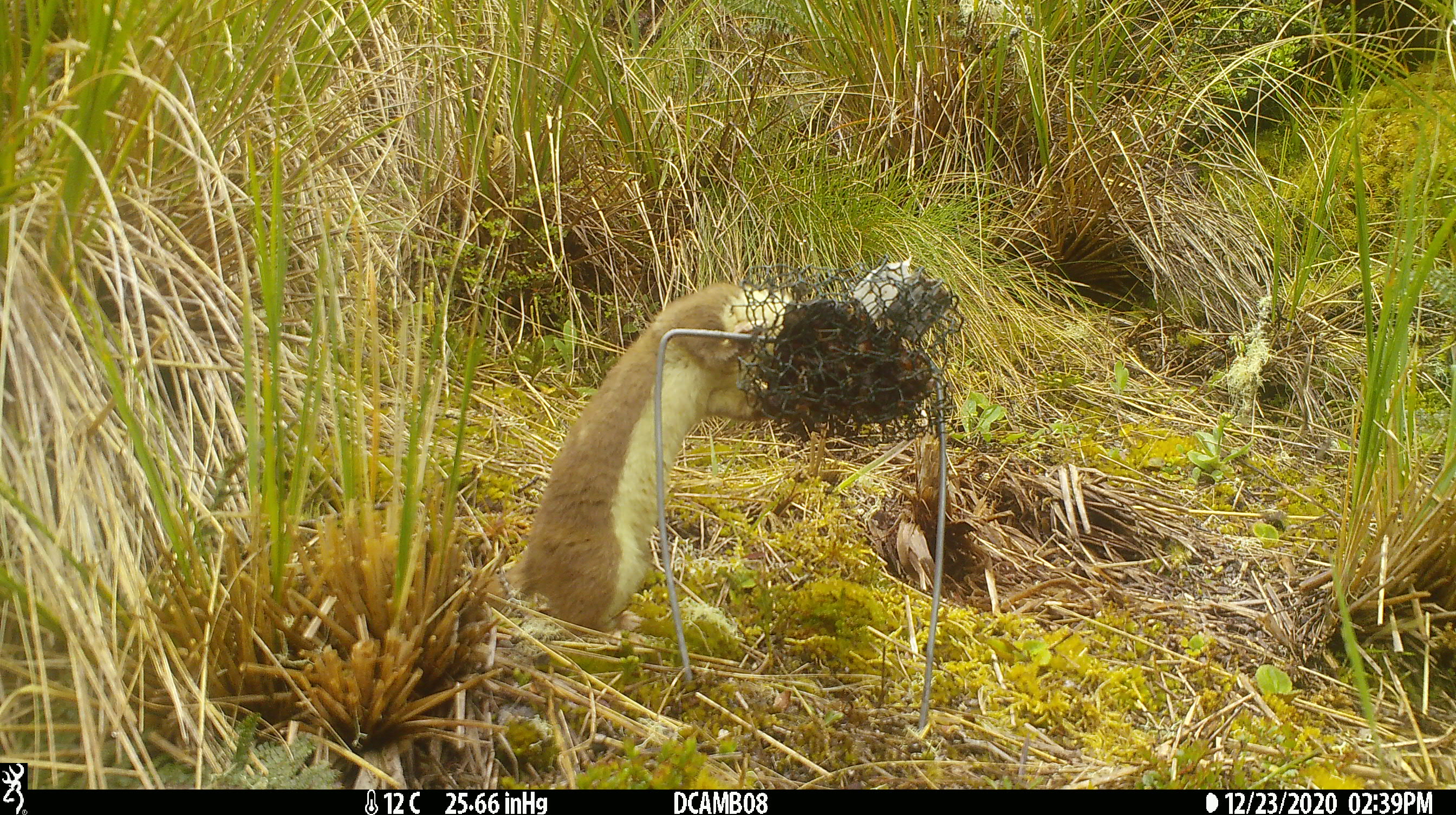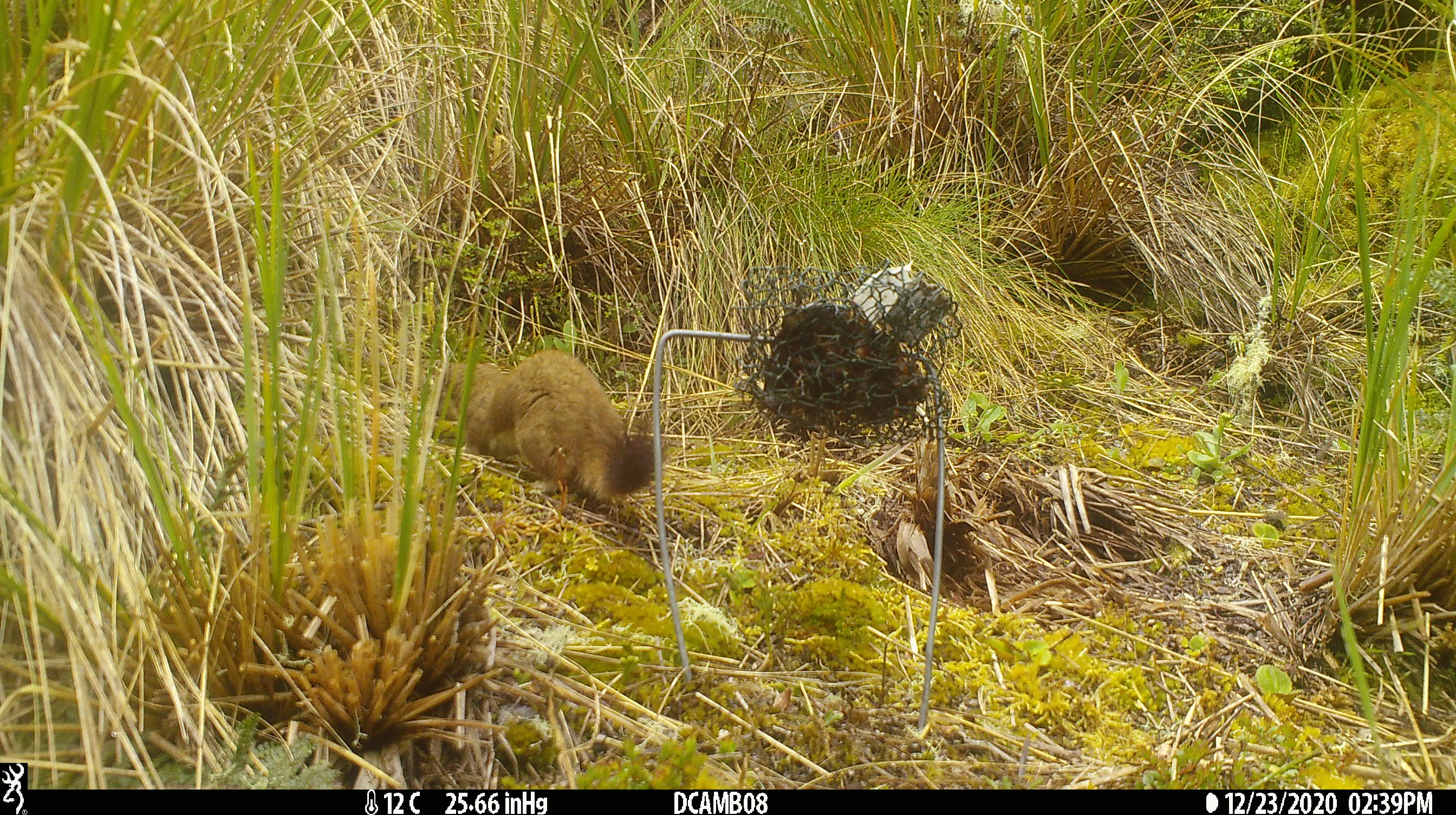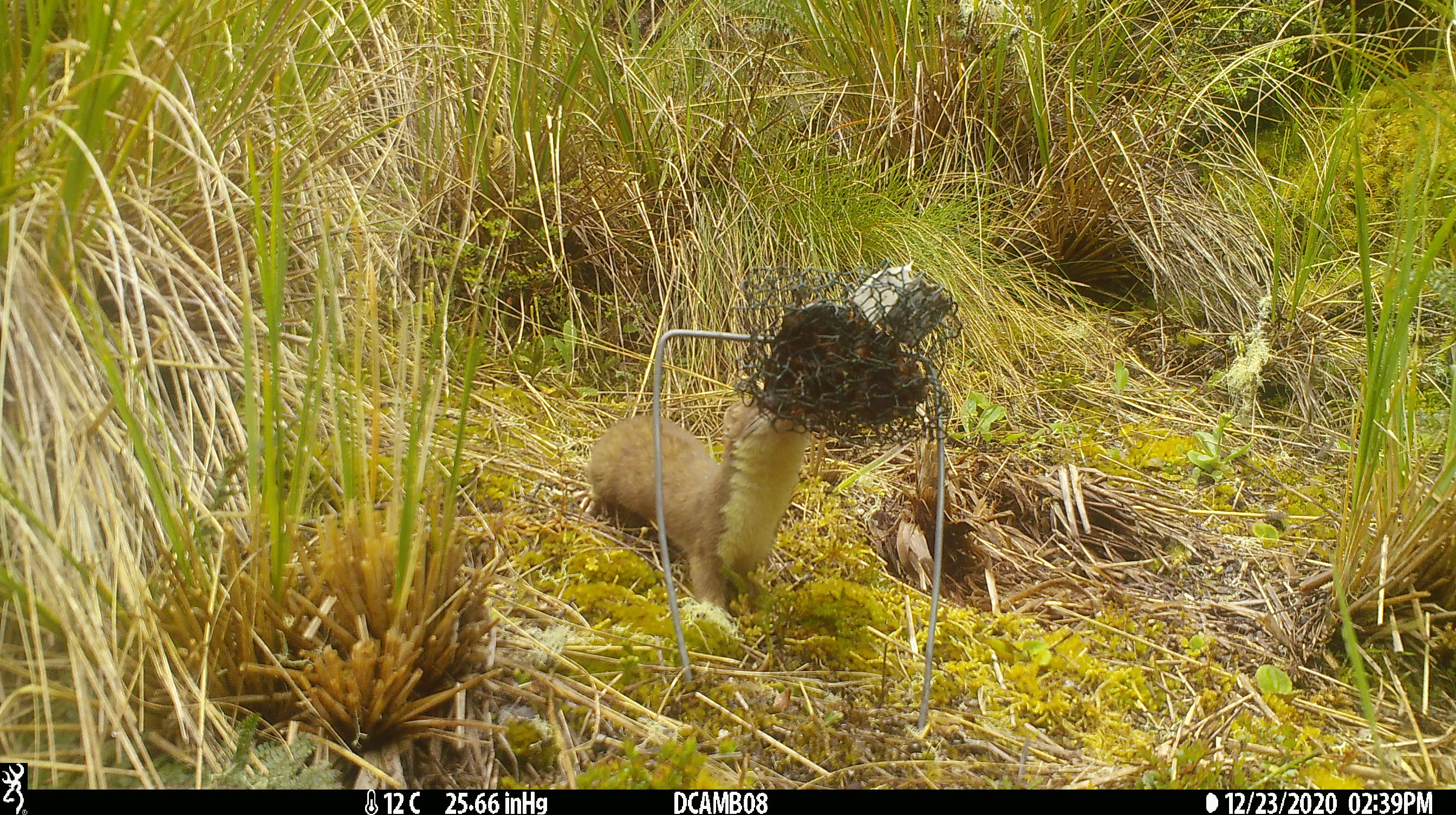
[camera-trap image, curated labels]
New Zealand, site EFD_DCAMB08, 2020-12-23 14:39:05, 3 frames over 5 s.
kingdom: Animalia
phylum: Chordata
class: Mammalia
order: Carnivora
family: Mustelidae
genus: Mustela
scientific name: Mustela erminea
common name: stoat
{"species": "stoat (Mustela erminea)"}